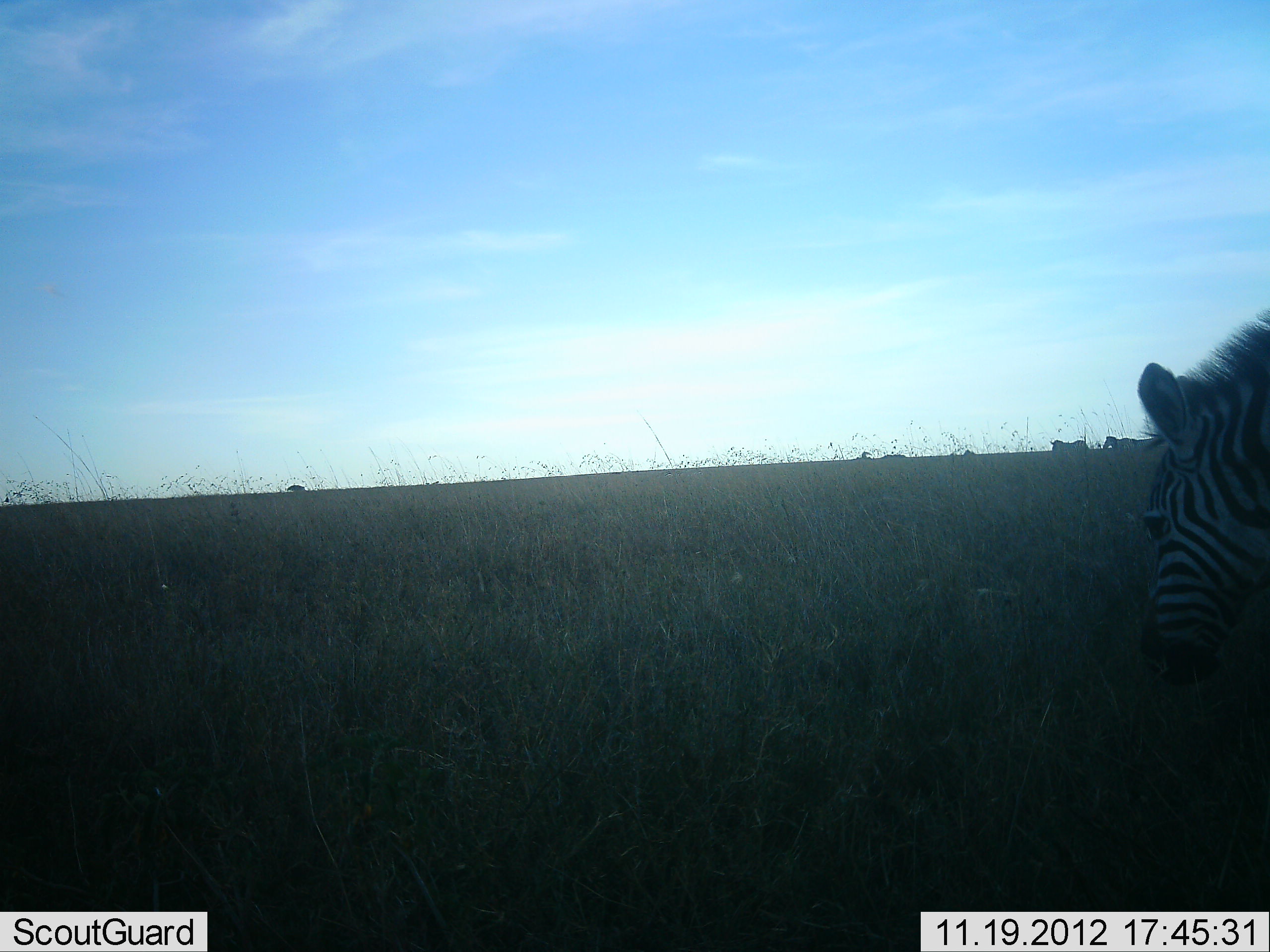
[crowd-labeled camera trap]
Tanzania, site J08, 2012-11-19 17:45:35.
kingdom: Animalia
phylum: Chordata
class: Mammalia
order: Perissodactyla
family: Equidae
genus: Equus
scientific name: Equus quagga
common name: plains zebra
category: zebra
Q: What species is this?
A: Zebra (plains zebra) (Equus quagga).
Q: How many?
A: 1.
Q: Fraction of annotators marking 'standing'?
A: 60%.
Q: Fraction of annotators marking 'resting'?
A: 0%.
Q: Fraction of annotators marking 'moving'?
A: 10%.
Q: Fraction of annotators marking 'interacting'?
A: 0%.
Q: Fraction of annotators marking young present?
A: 0%.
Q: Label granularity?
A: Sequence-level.